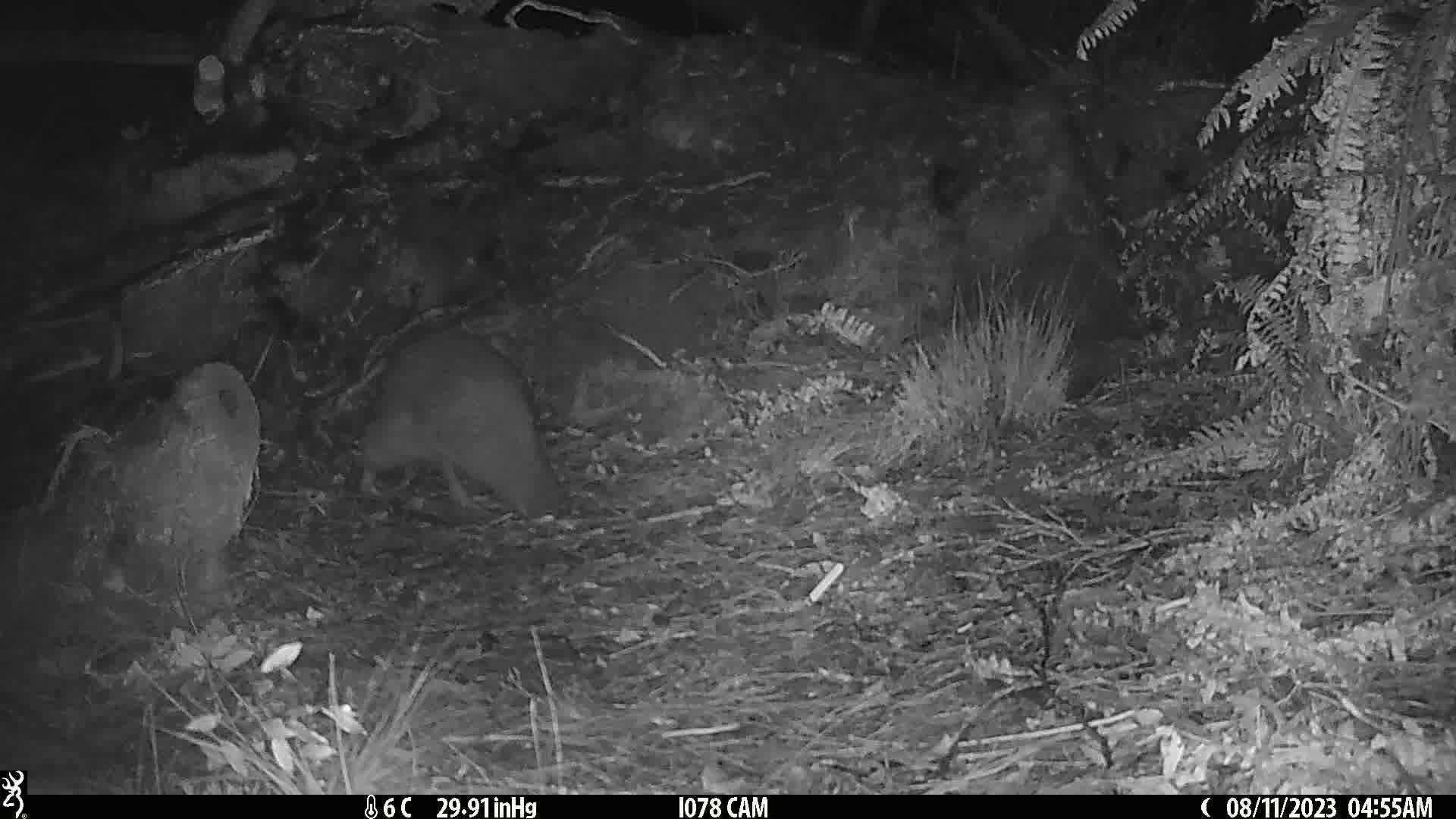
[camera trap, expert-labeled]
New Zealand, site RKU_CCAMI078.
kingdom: Animalia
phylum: Chordata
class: Aves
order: Apterygiformes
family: Apterygidae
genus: Apteryx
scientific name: Apteryx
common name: kiwi